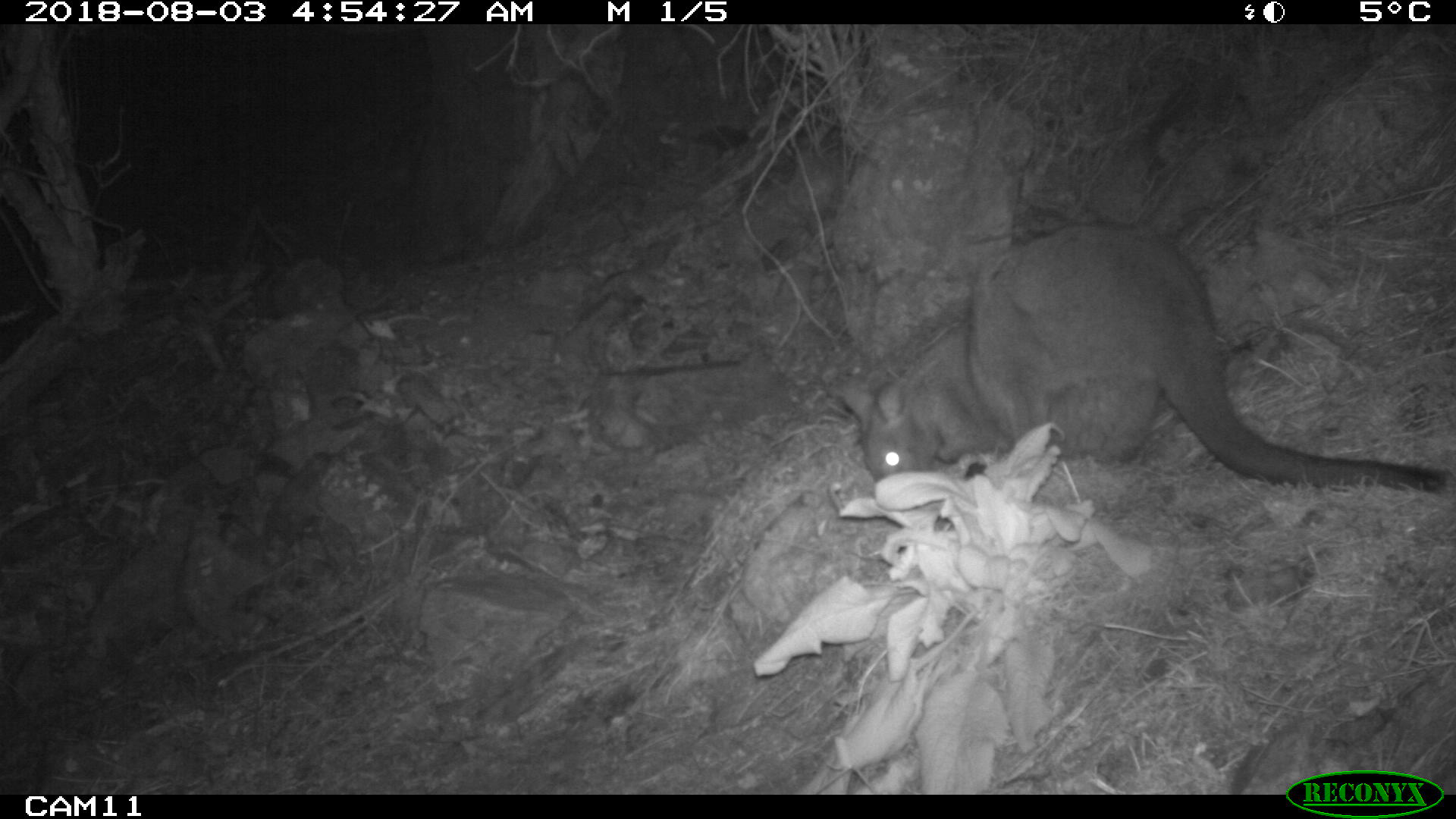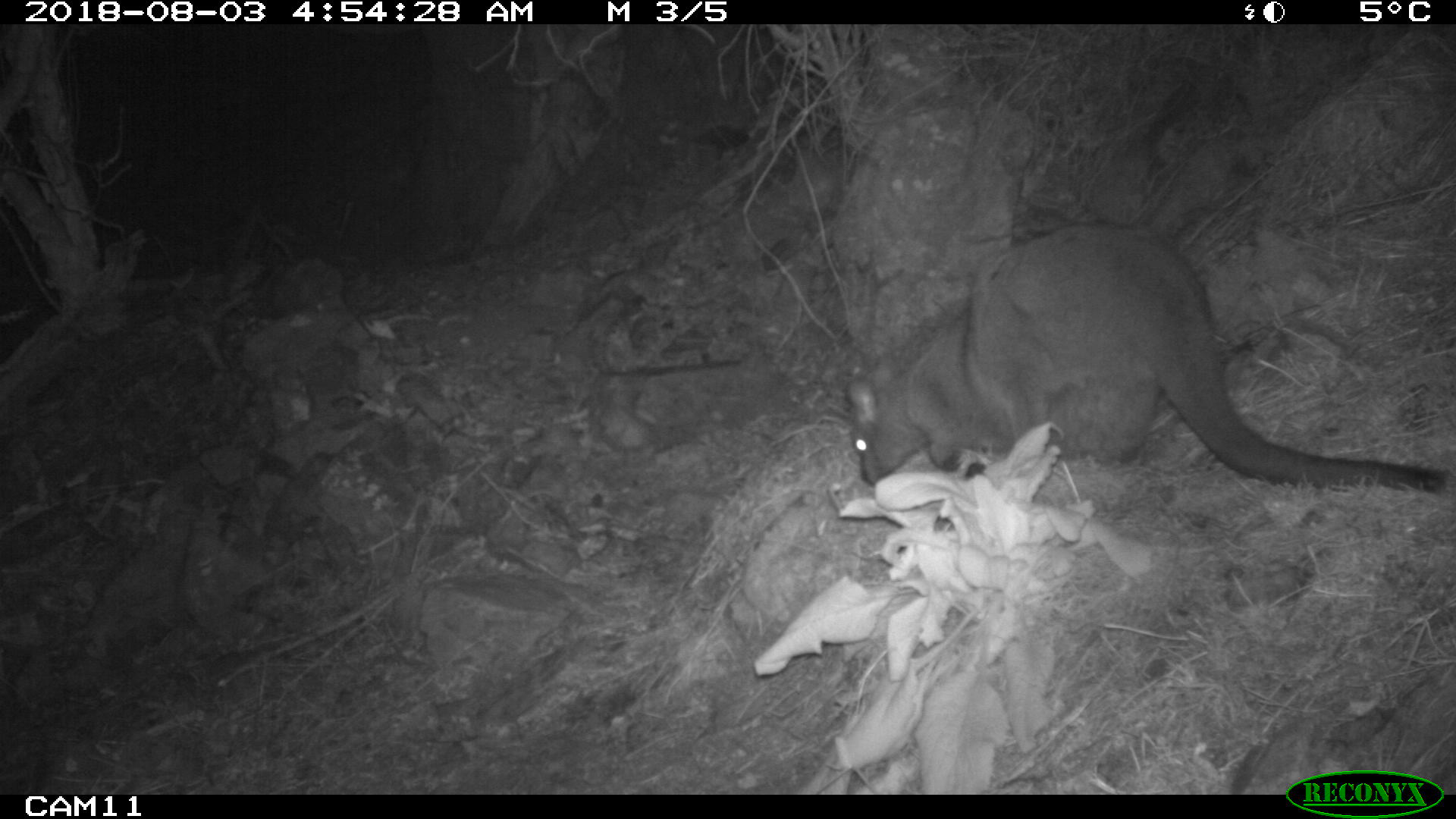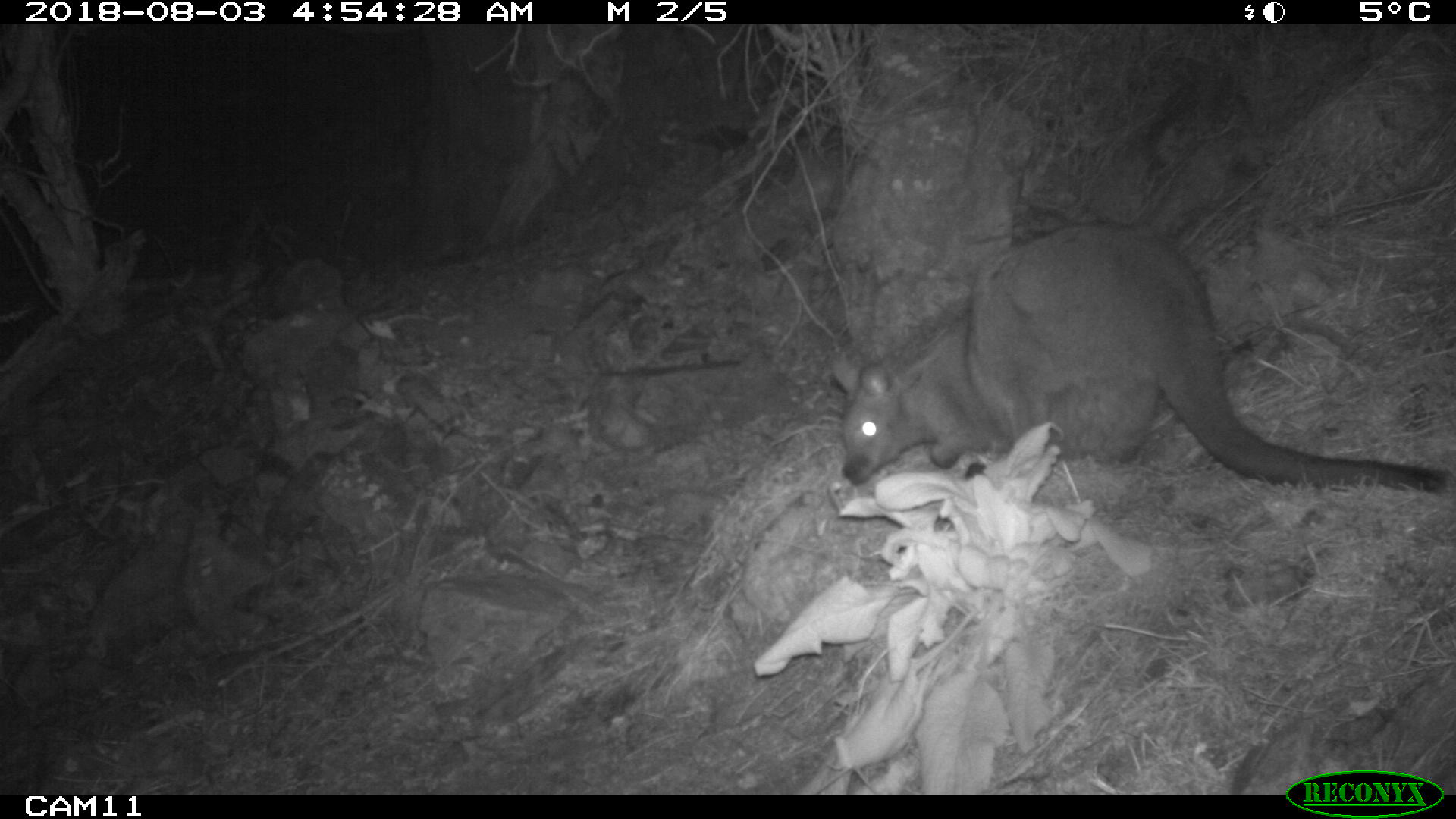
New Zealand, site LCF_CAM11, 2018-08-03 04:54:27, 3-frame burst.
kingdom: Animalia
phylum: Chordata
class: Mammalia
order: Diprotodontia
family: Macropodidae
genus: Notamacropus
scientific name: Notamacropus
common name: wallaby